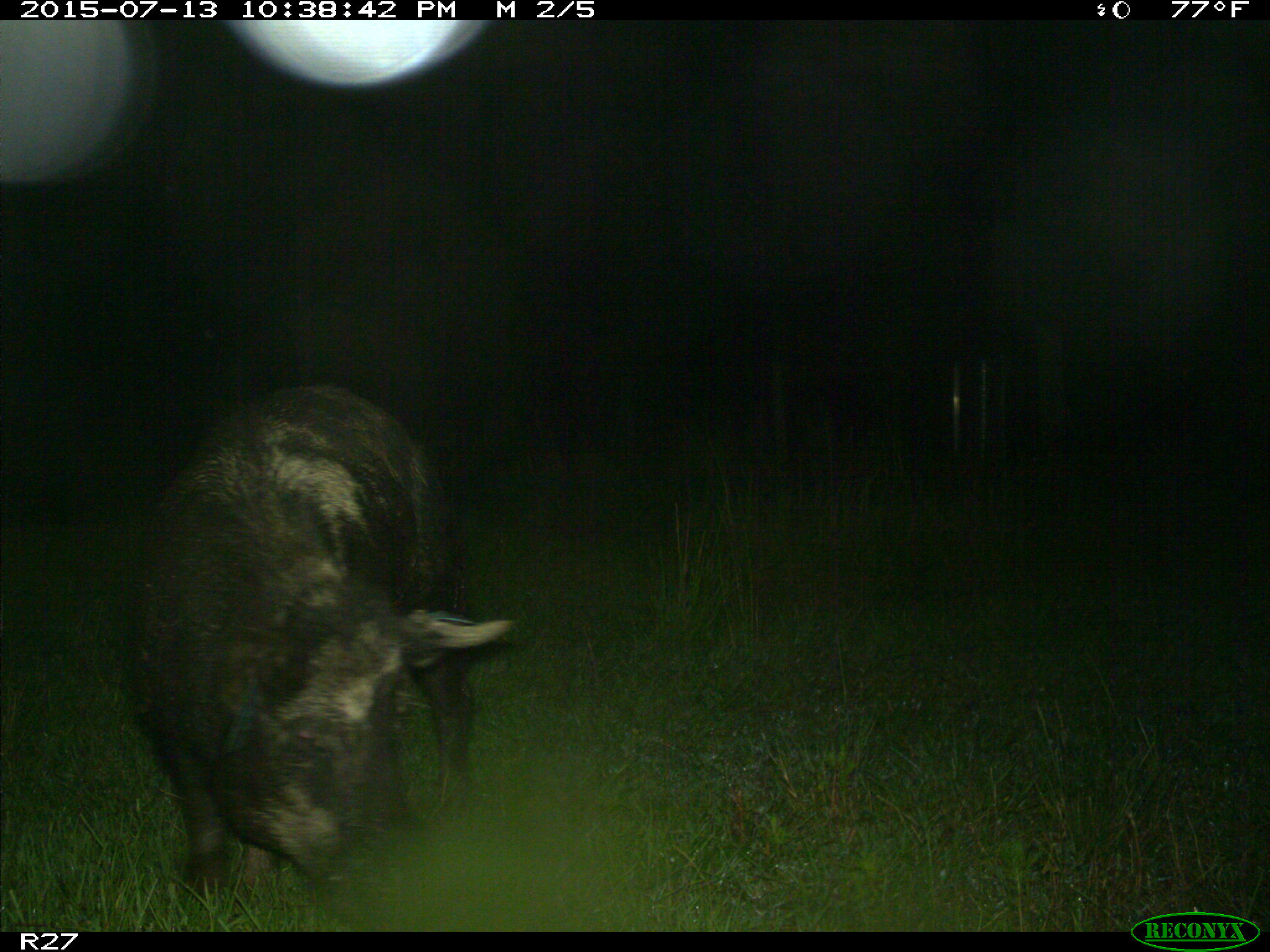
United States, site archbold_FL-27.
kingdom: Animalia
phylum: Chordata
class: Mammalia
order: Artiodactyla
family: Suidae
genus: Sus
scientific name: Sus scrofa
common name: wild boar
Sus scrofa (wild boar).